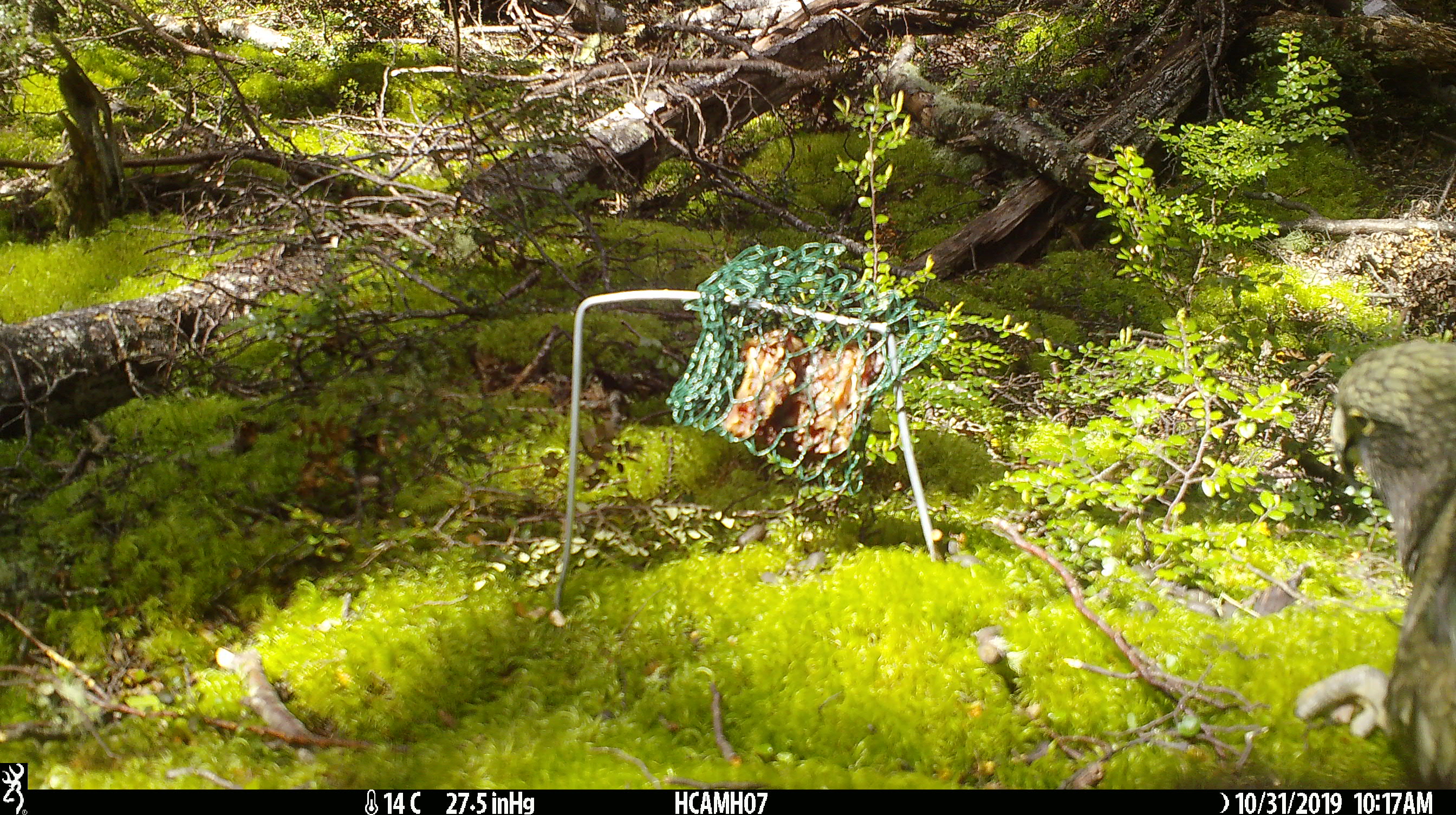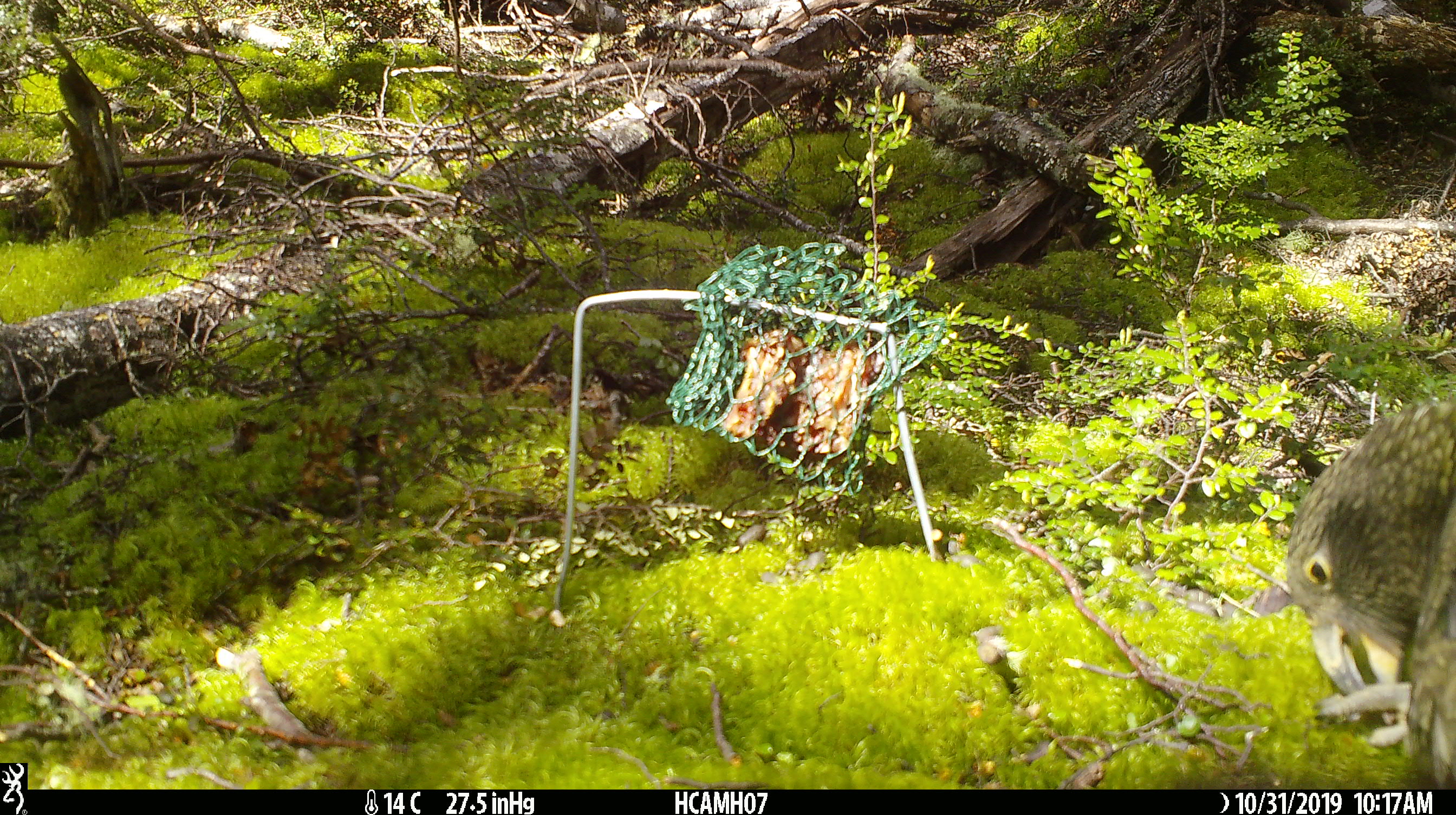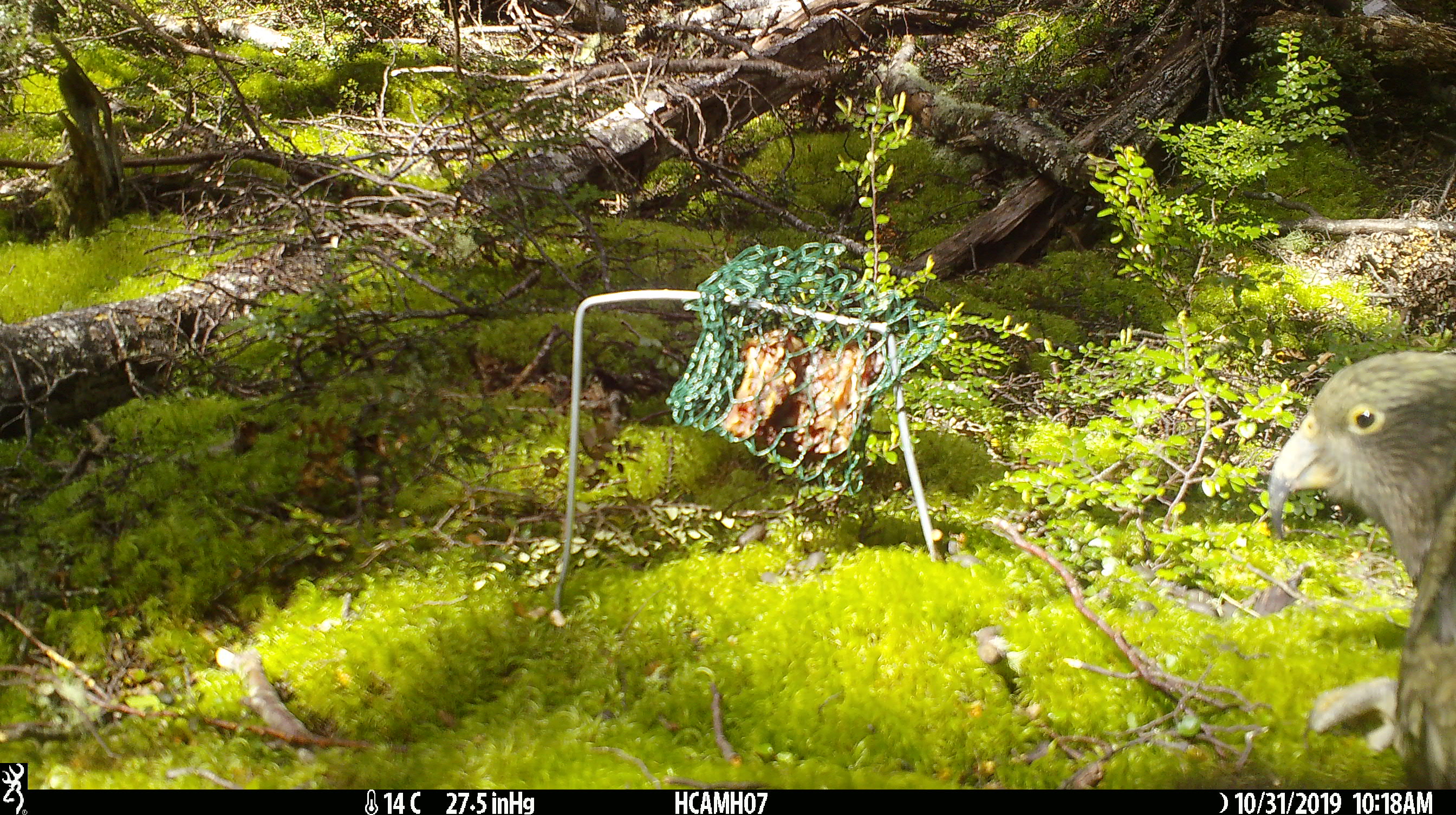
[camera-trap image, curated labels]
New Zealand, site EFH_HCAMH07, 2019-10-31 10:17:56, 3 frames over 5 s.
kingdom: Animalia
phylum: Chordata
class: Aves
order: Psittaciformes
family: Strigopidae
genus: Nestor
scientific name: Nestor notabilis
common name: kea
Kea (Nestor notabilis).